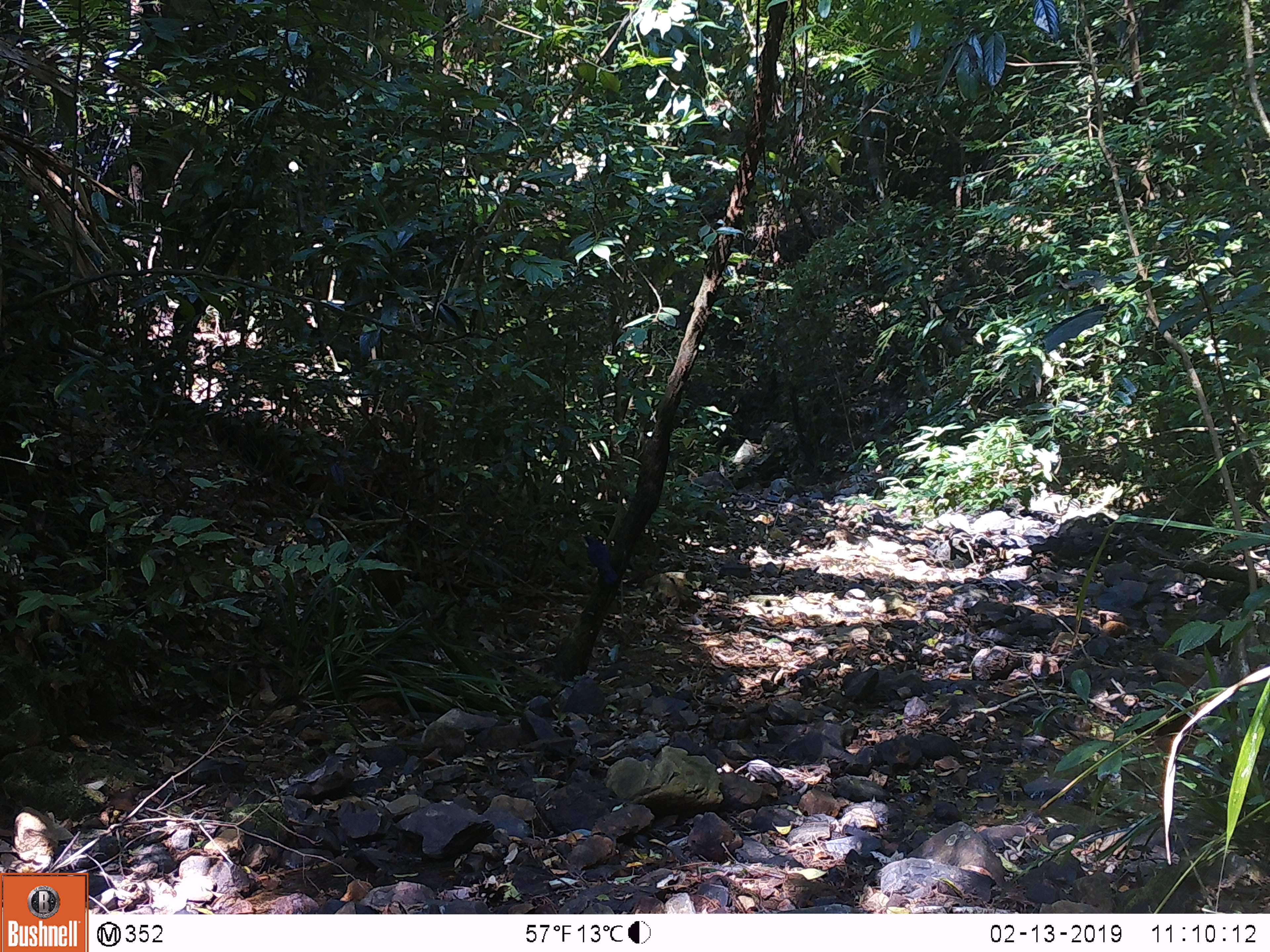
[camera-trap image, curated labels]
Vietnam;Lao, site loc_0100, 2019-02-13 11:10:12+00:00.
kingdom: Animalia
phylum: Chordata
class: Aves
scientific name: Aves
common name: bird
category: unidentified bird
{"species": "unidentified bird (bird) (Aves)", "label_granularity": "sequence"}